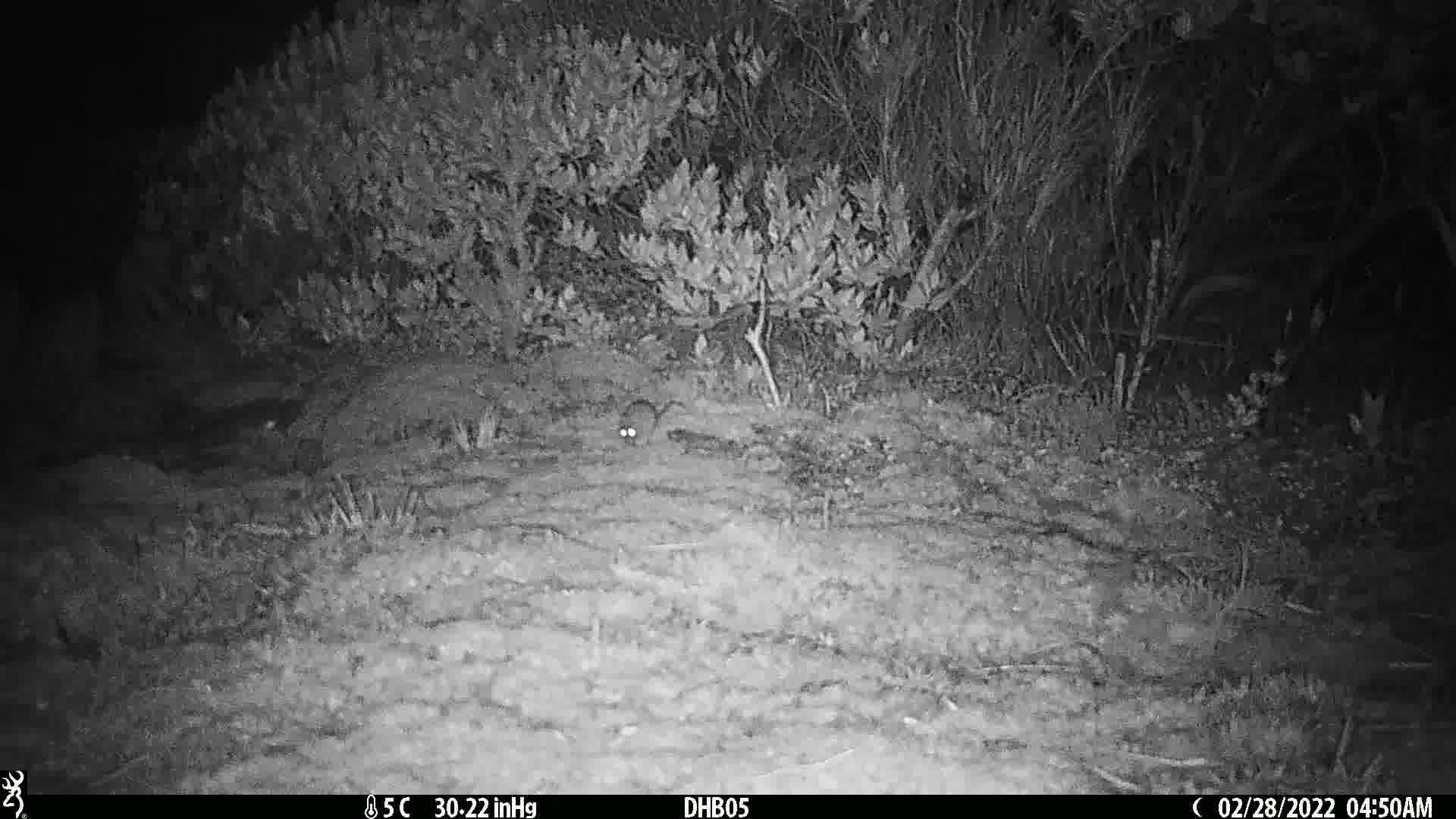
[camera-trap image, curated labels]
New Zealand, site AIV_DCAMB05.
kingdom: Animalia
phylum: Chordata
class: Mammalia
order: Rodentia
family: Muridae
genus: Mus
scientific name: Mus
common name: mouse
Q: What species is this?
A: Mouse (Mus).